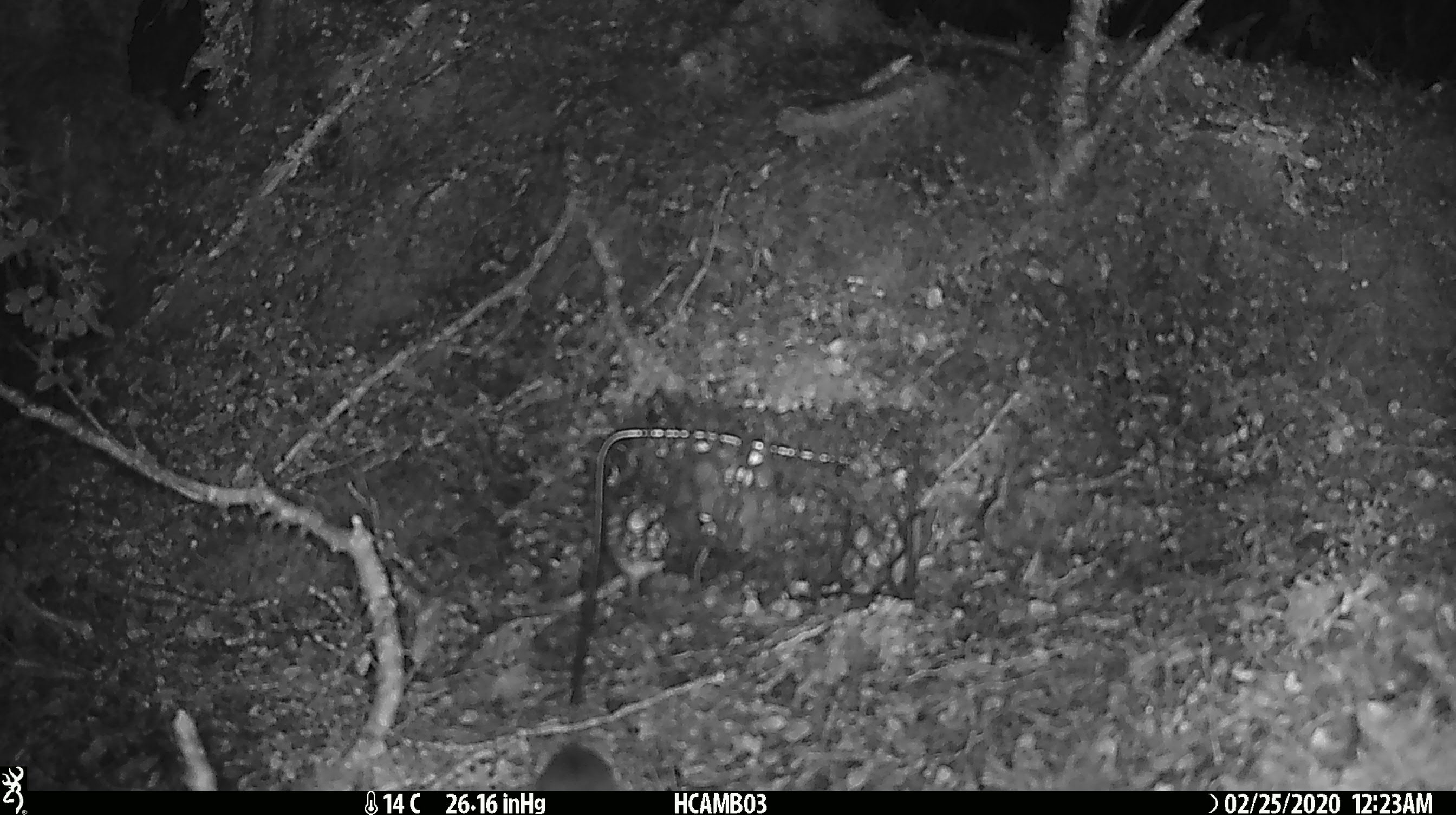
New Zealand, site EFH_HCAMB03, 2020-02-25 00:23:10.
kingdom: Animalia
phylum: Chordata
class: Mammalia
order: Rodentia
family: Muridae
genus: Mus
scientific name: Mus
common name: mouse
Mouse (Mus).